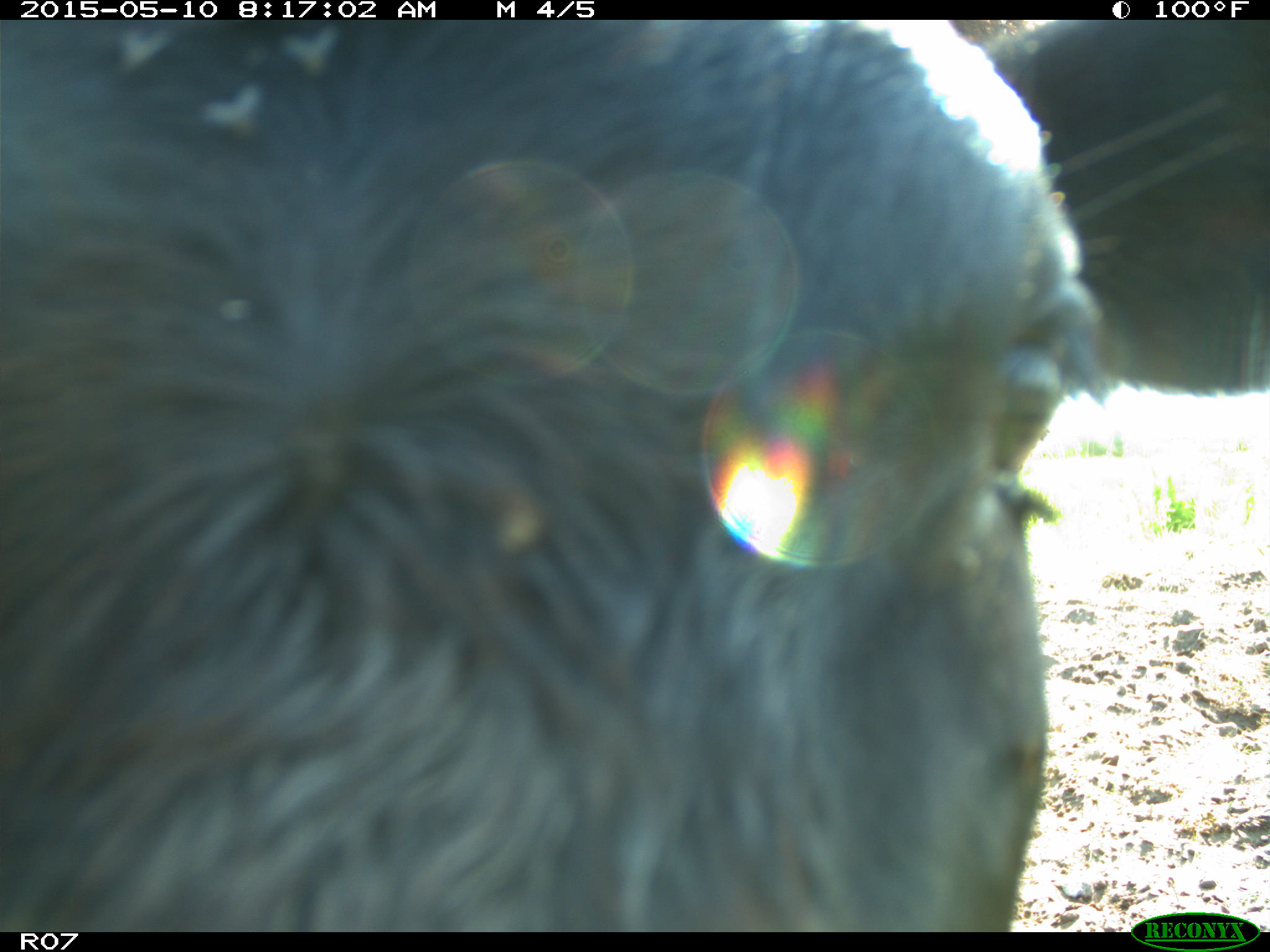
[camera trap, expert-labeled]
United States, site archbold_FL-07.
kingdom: Animalia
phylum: Chordata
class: Mammalia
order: Artiodactyla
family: Bovidae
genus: Bos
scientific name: Bos taurus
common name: domestic cow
Bos taurus (domestic cow).